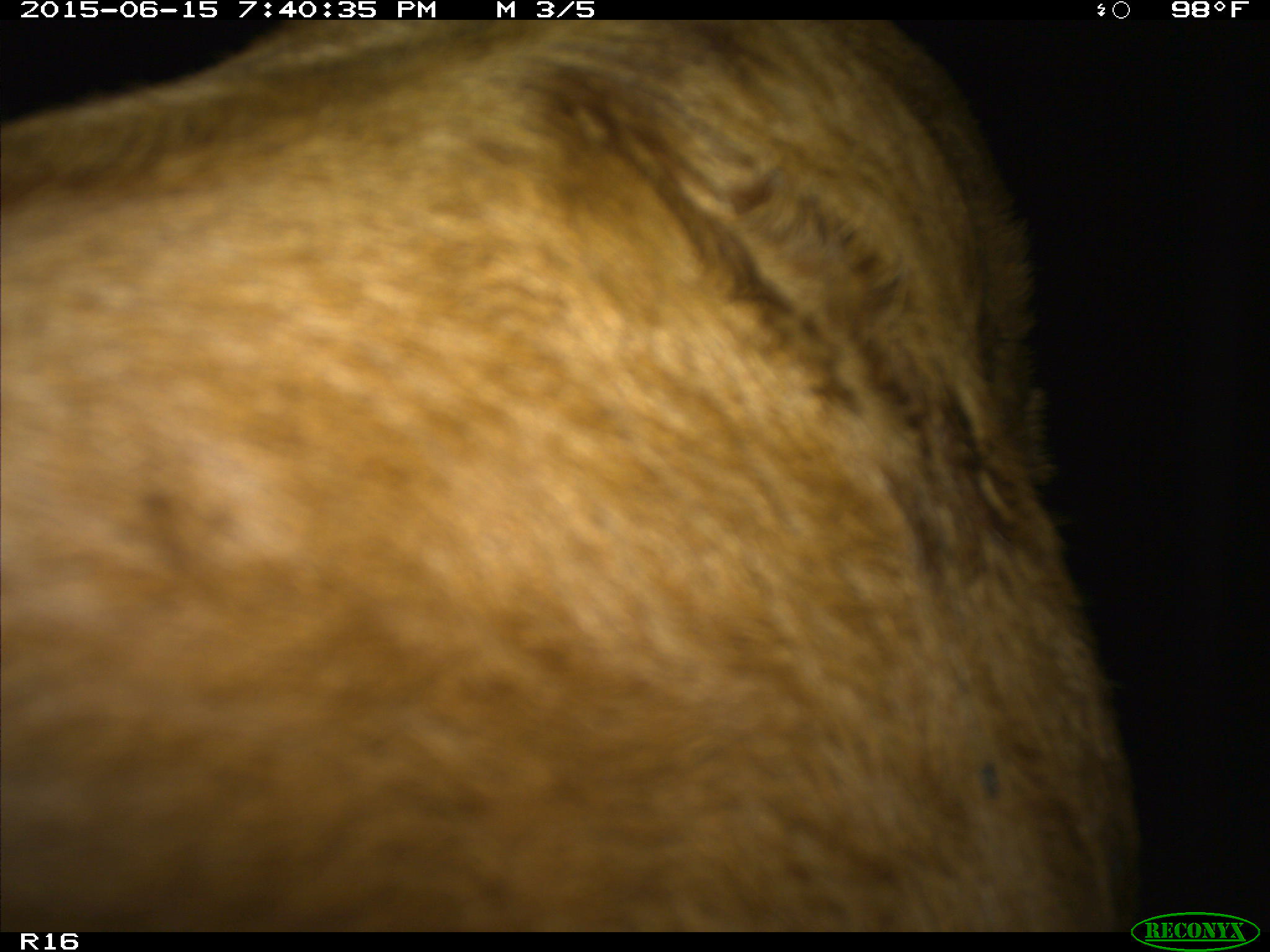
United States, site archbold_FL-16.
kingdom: Animalia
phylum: Chordata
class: Mammalia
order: Artiodactyla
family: Bovidae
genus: Bos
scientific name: Bos taurus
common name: domestic cow